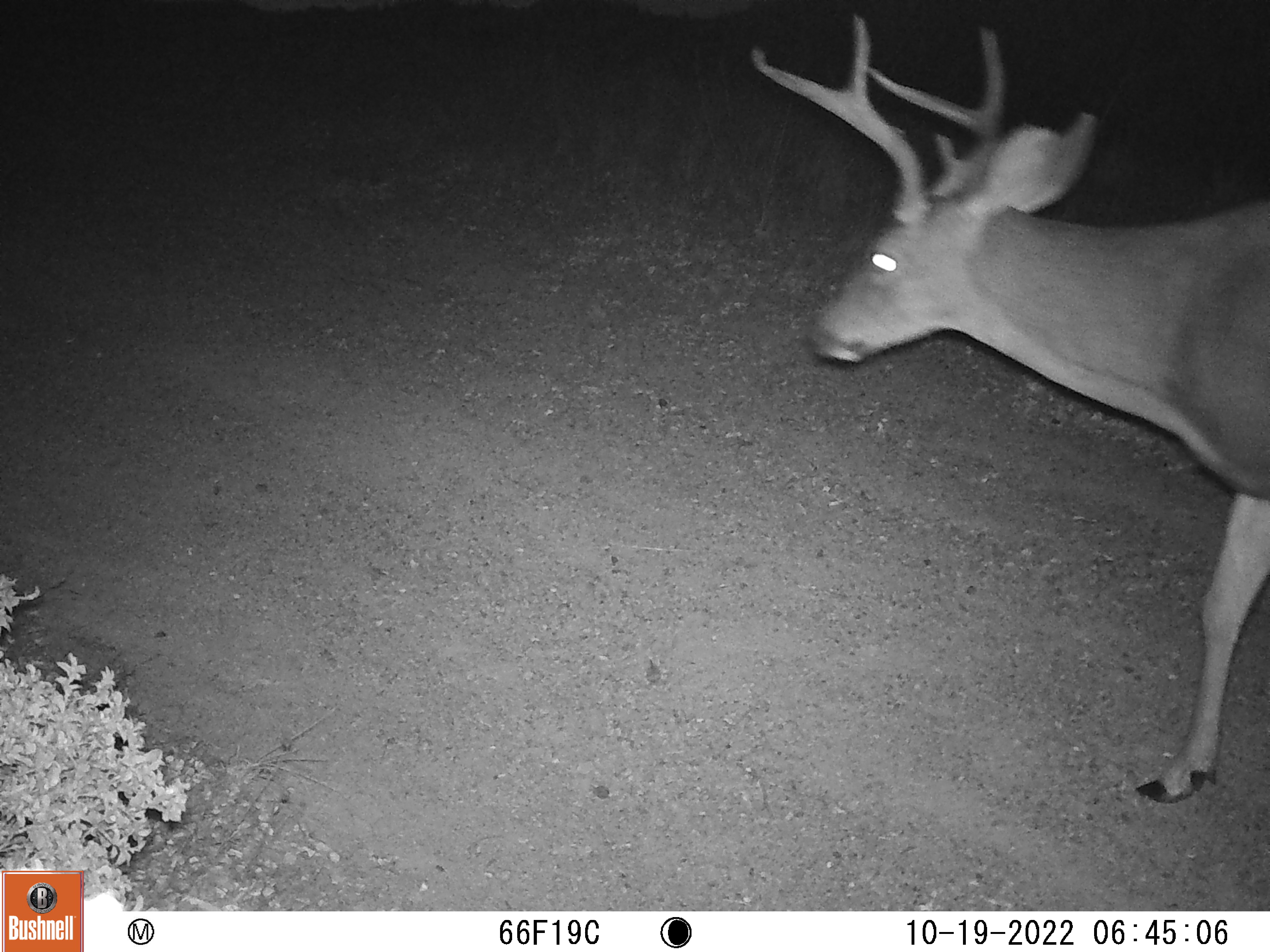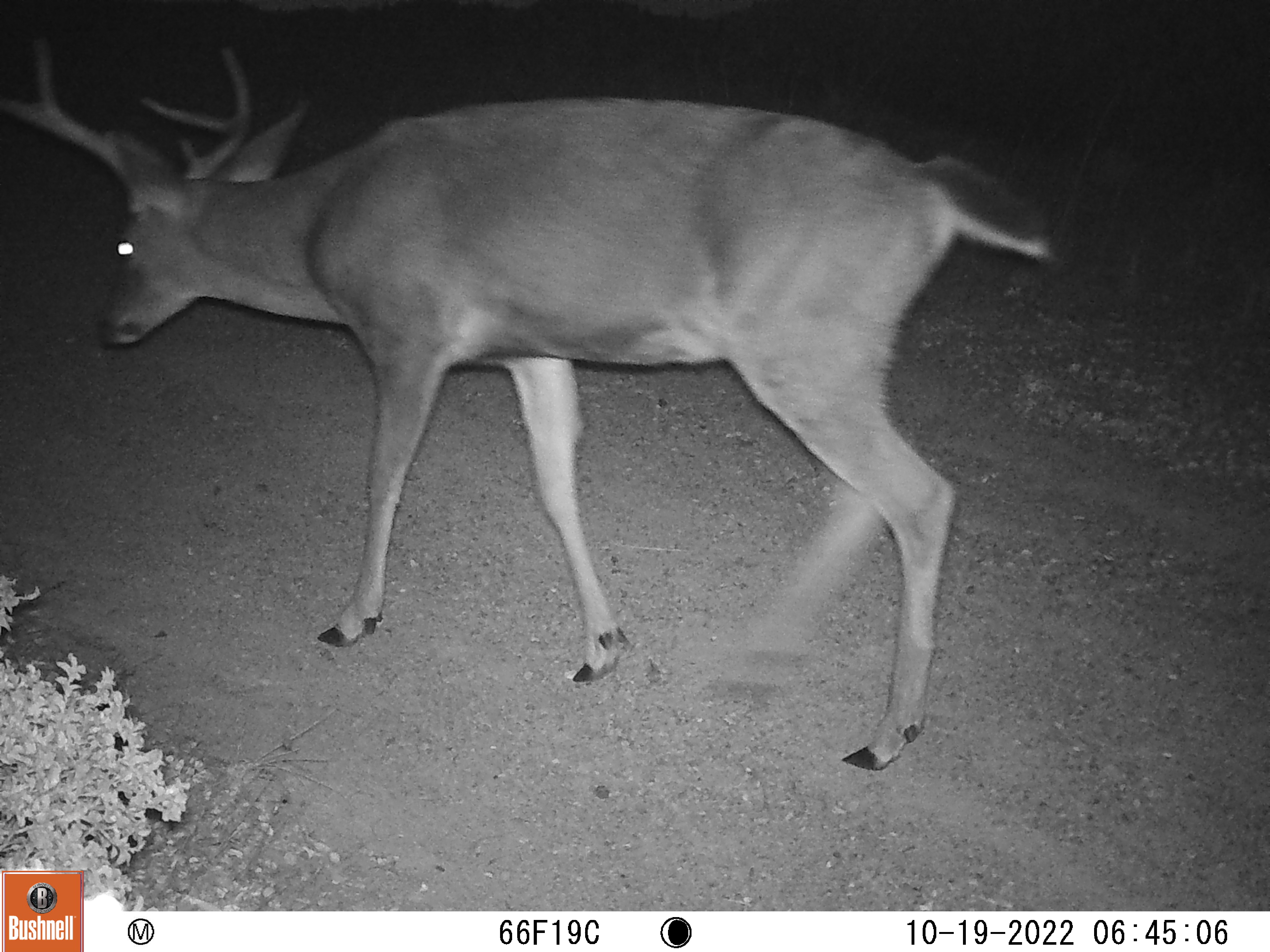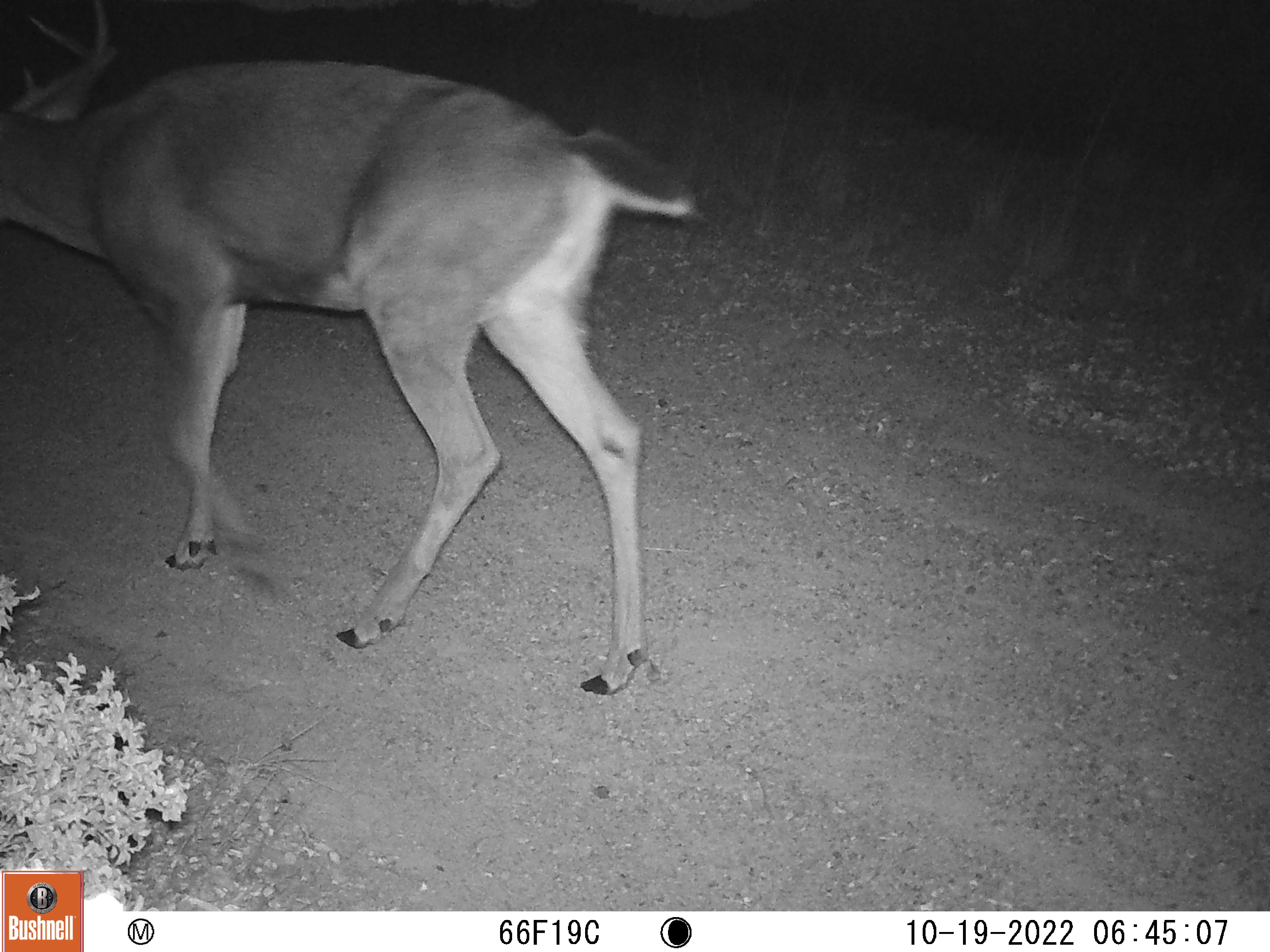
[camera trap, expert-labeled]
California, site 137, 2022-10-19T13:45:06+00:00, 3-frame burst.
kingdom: Animalia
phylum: Chordata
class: Mammalia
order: Artiodactyla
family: Cervidae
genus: Odocoileus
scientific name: Odocoileus hemionus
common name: mule deer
Mule deer (Odocoileus hemionus).